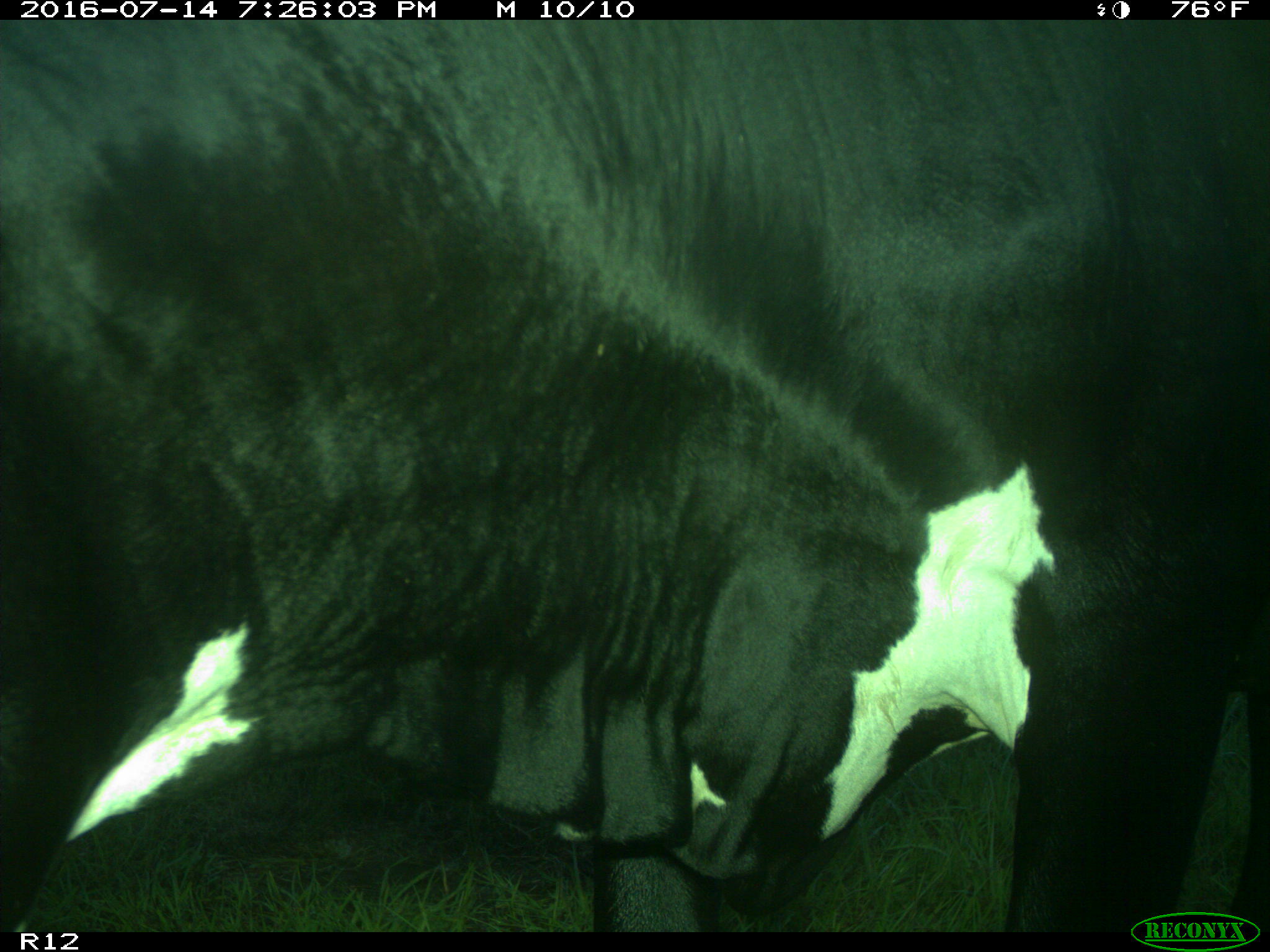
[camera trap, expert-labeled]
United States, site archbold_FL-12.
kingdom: Animalia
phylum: Chordata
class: Mammalia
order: Artiodactyla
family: Bovidae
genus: Bos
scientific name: Bos taurus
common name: domestic cow